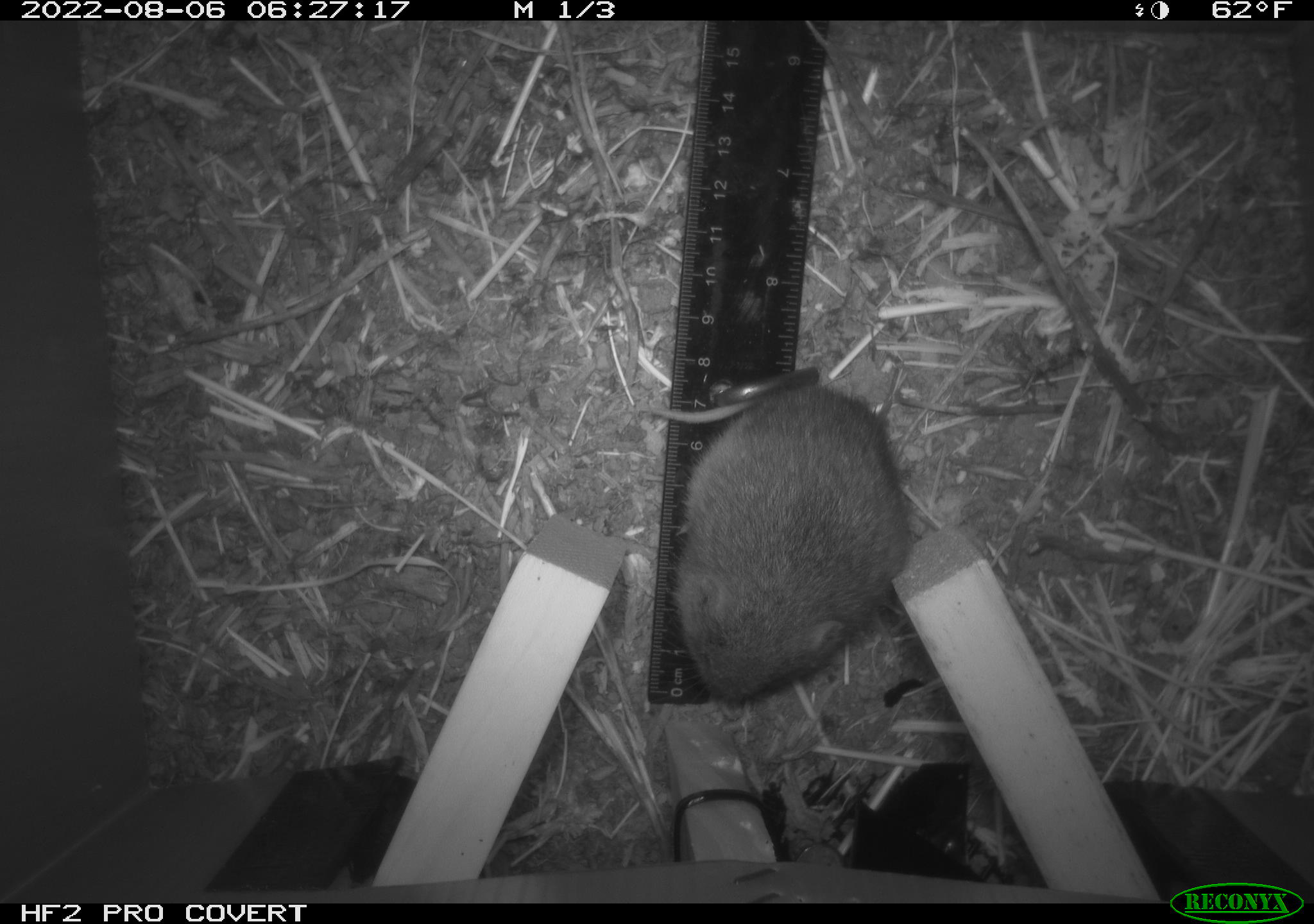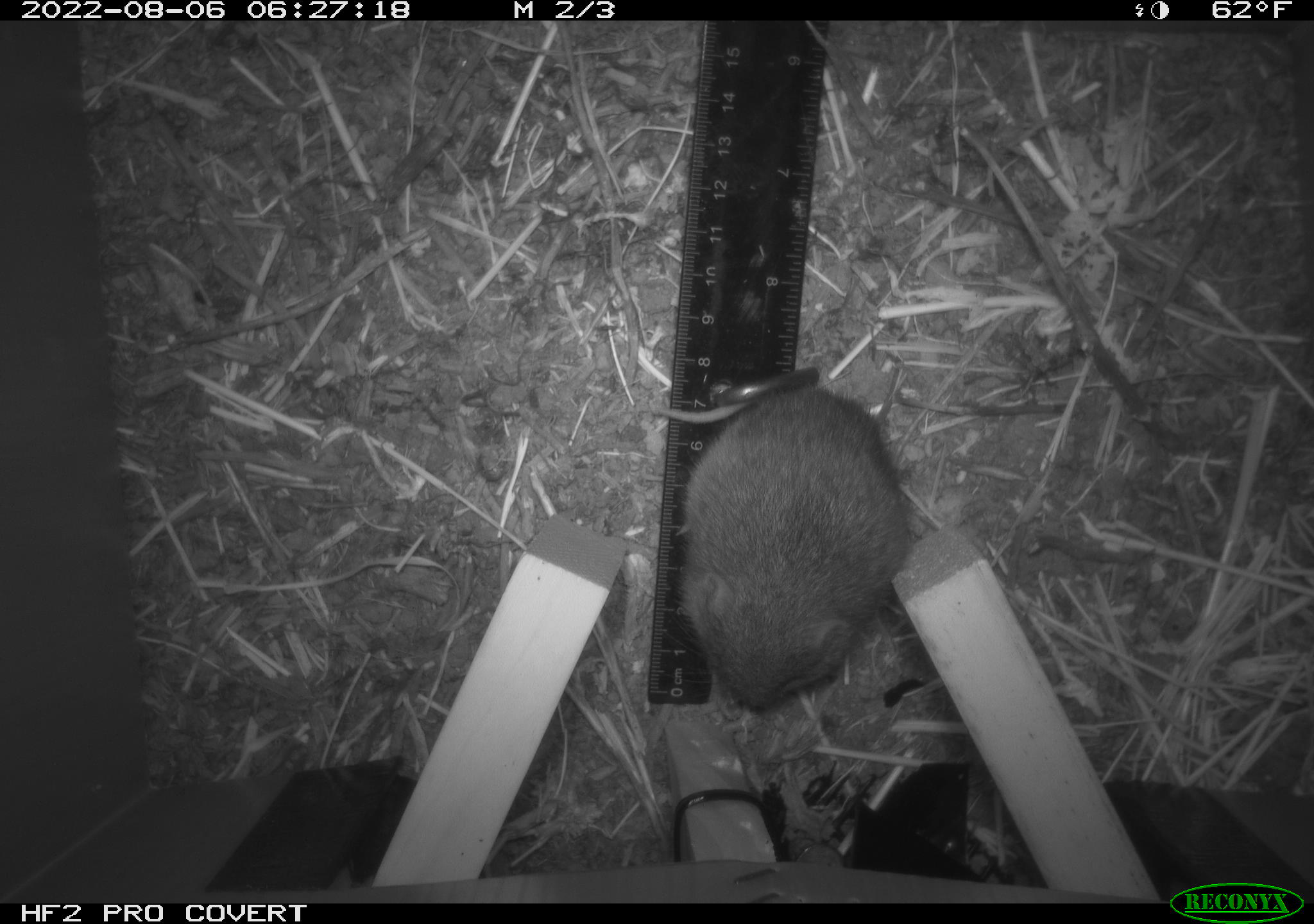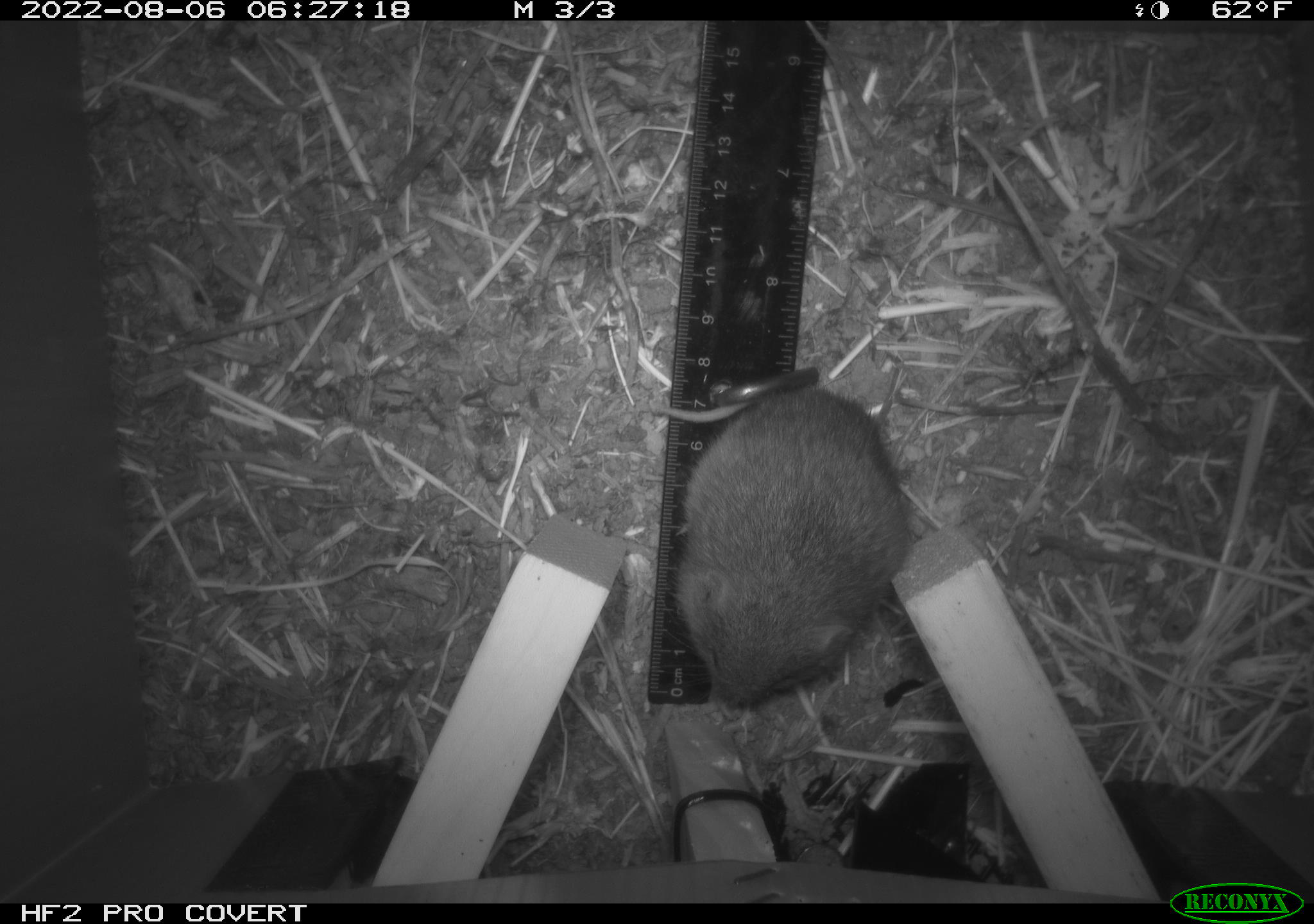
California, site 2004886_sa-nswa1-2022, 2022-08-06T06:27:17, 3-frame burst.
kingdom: Animalia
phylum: Chordata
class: Mammalia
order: Rodentia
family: Cricetidae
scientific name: Cricetidae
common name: hamsters, voles, lemmings, and allies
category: cricetidae family